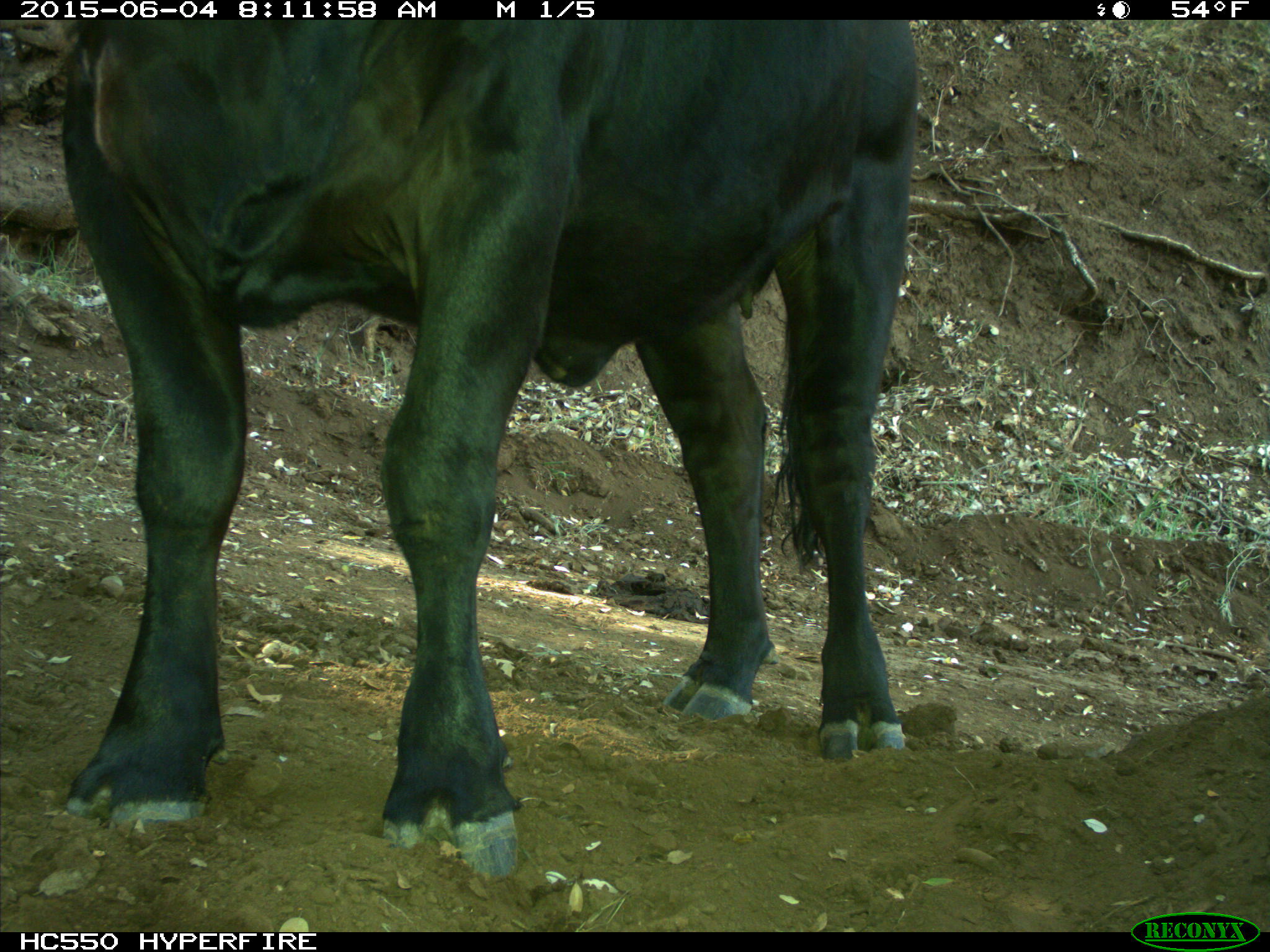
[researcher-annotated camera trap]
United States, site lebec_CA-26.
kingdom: Animalia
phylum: Chordata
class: Mammalia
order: Artiodactyla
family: Bovidae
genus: Bos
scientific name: Bos taurus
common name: domestic cow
Bos taurus (domestic cow).